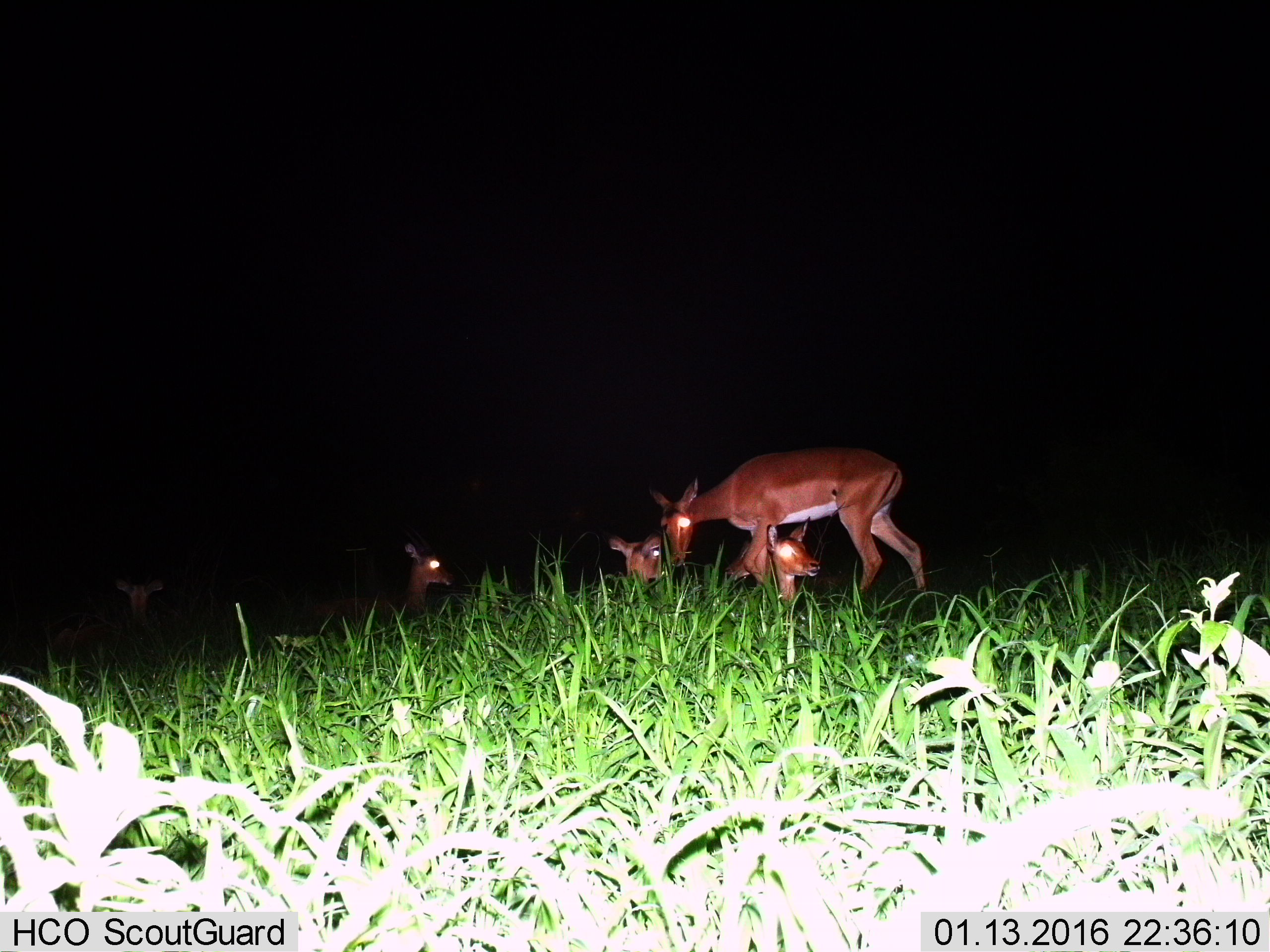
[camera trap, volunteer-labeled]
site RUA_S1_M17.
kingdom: Animalia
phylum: Chordata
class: Mammalia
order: Artiodactyla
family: Bovidae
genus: Aepyceros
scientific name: Aepyceros melampus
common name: impala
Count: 6.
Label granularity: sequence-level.